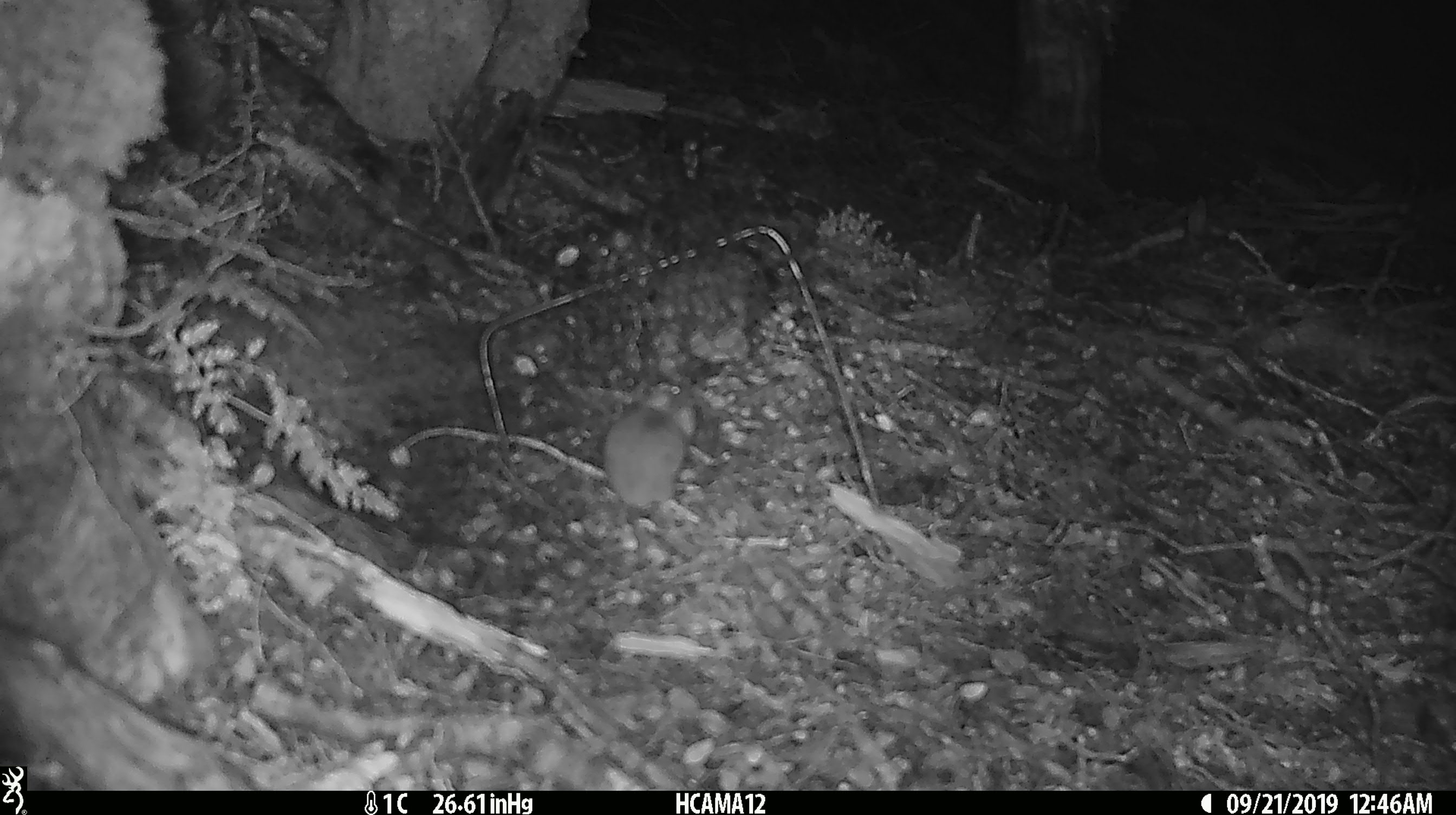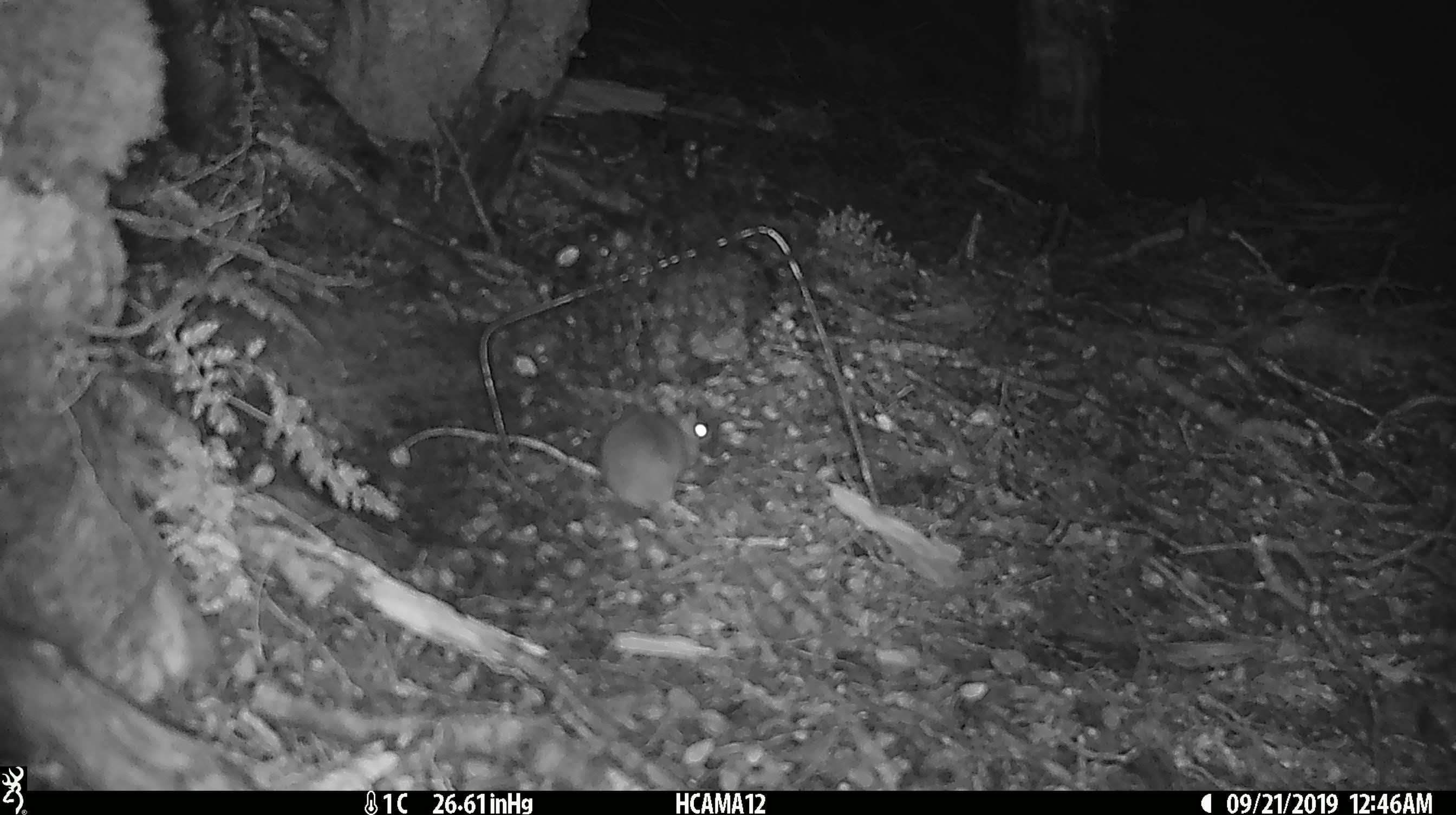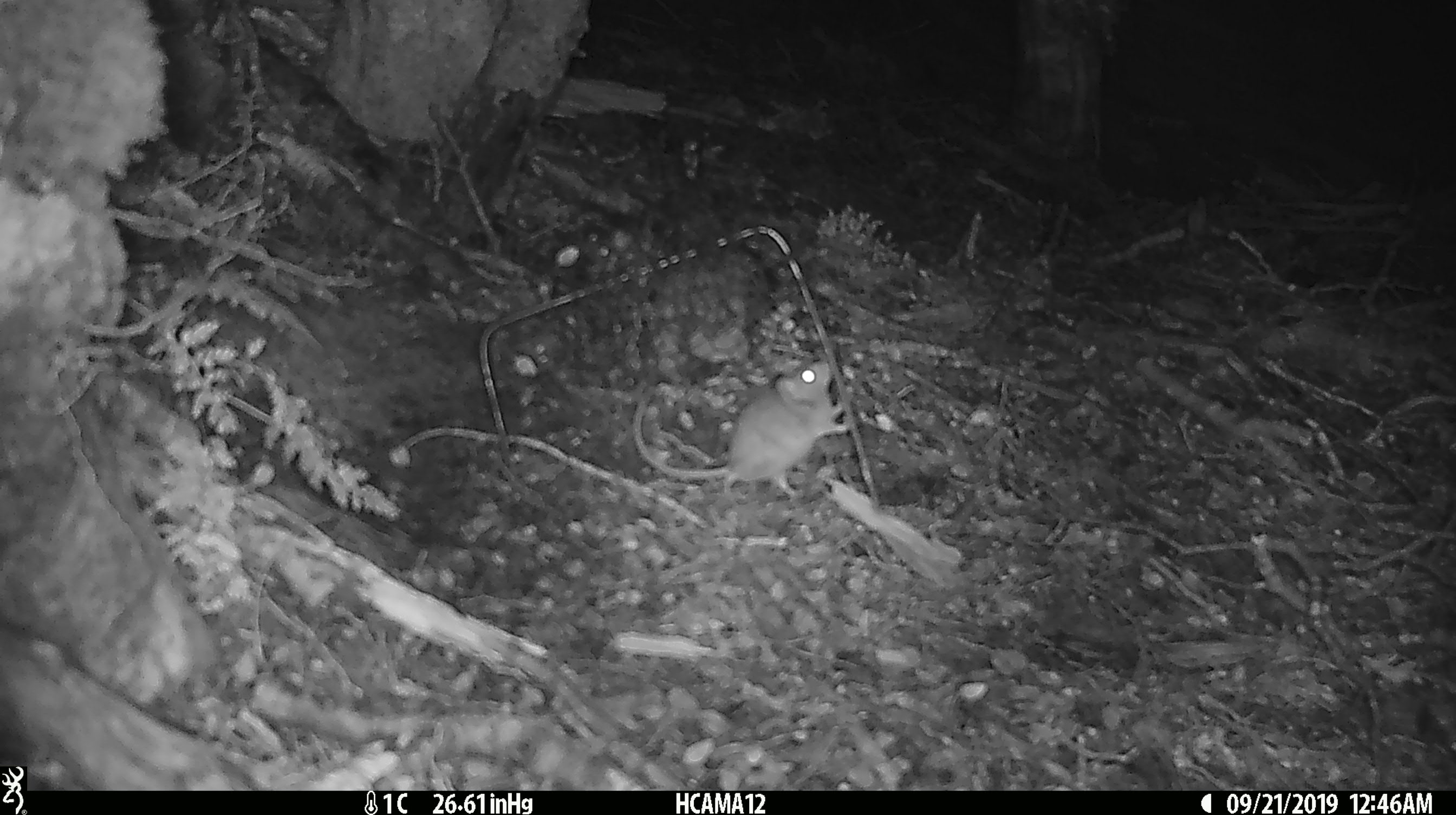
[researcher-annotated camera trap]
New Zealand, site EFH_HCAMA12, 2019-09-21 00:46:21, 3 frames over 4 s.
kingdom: Animalia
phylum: Chordata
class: Mammalia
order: Rodentia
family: Muridae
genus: Mus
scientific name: Mus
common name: mouse